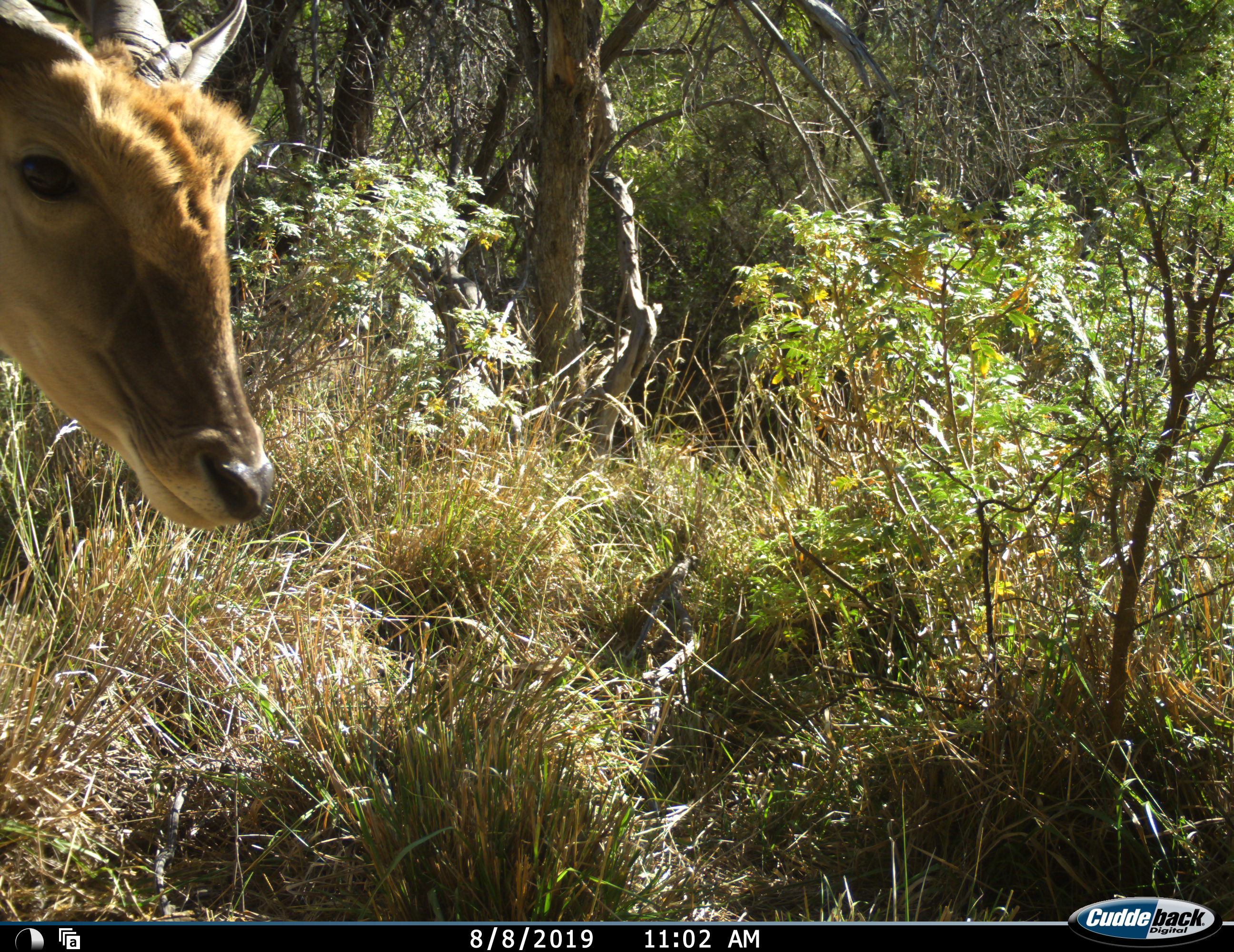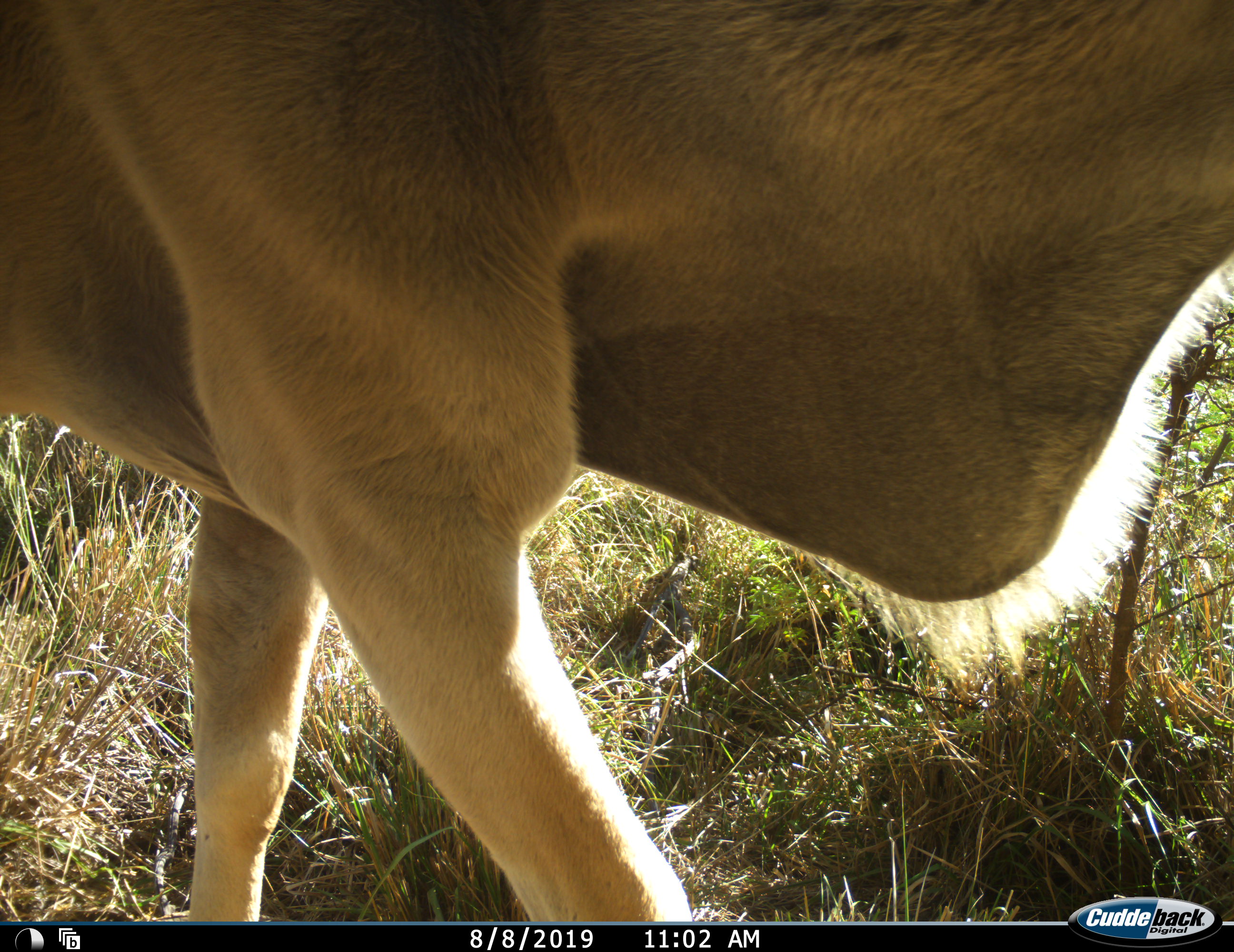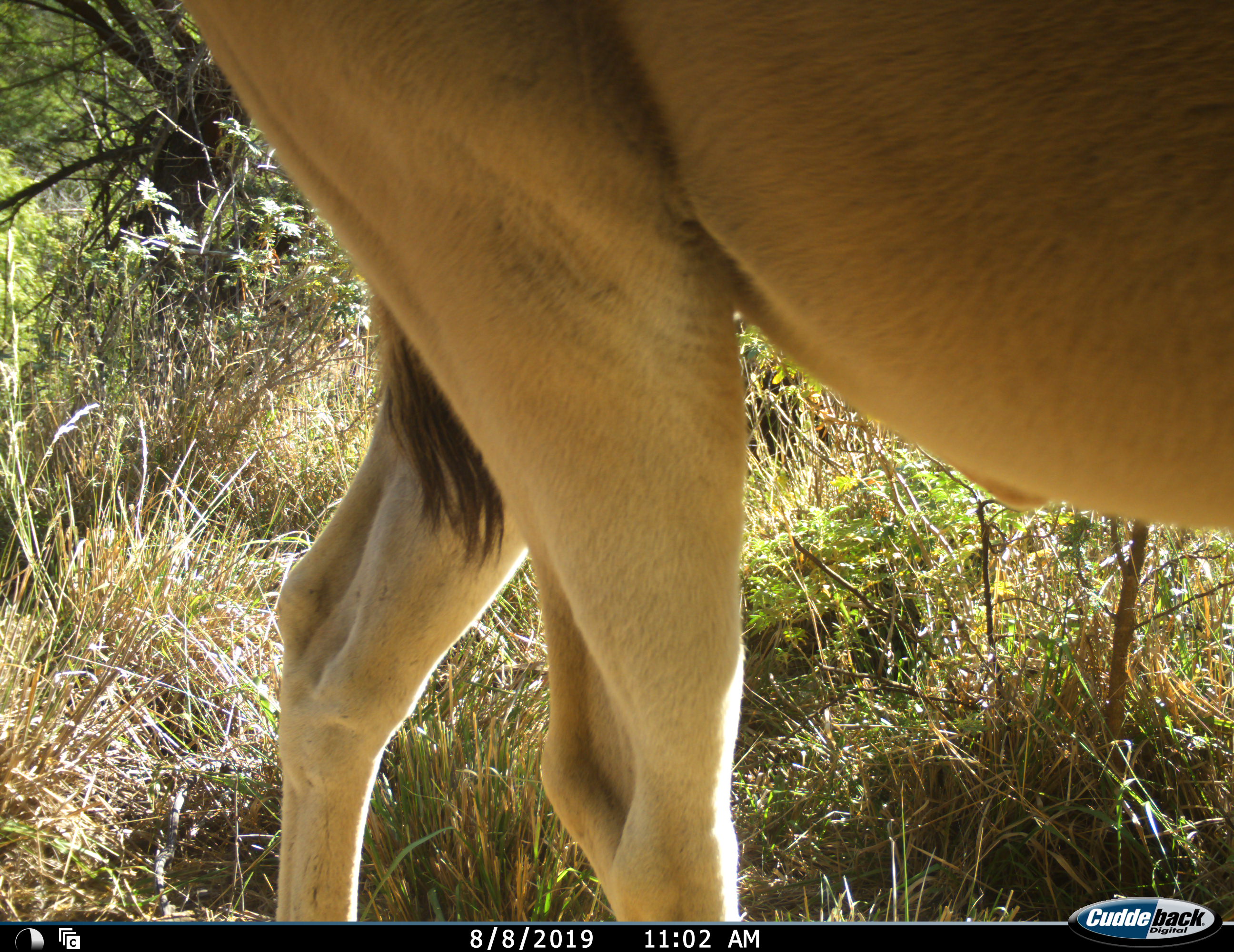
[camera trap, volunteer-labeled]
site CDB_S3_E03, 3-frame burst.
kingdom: Animalia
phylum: Chordata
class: Mammalia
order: Artiodactyla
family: Bovidae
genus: Tragelaphus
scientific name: Tragelaphus oryx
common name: eland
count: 1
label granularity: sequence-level